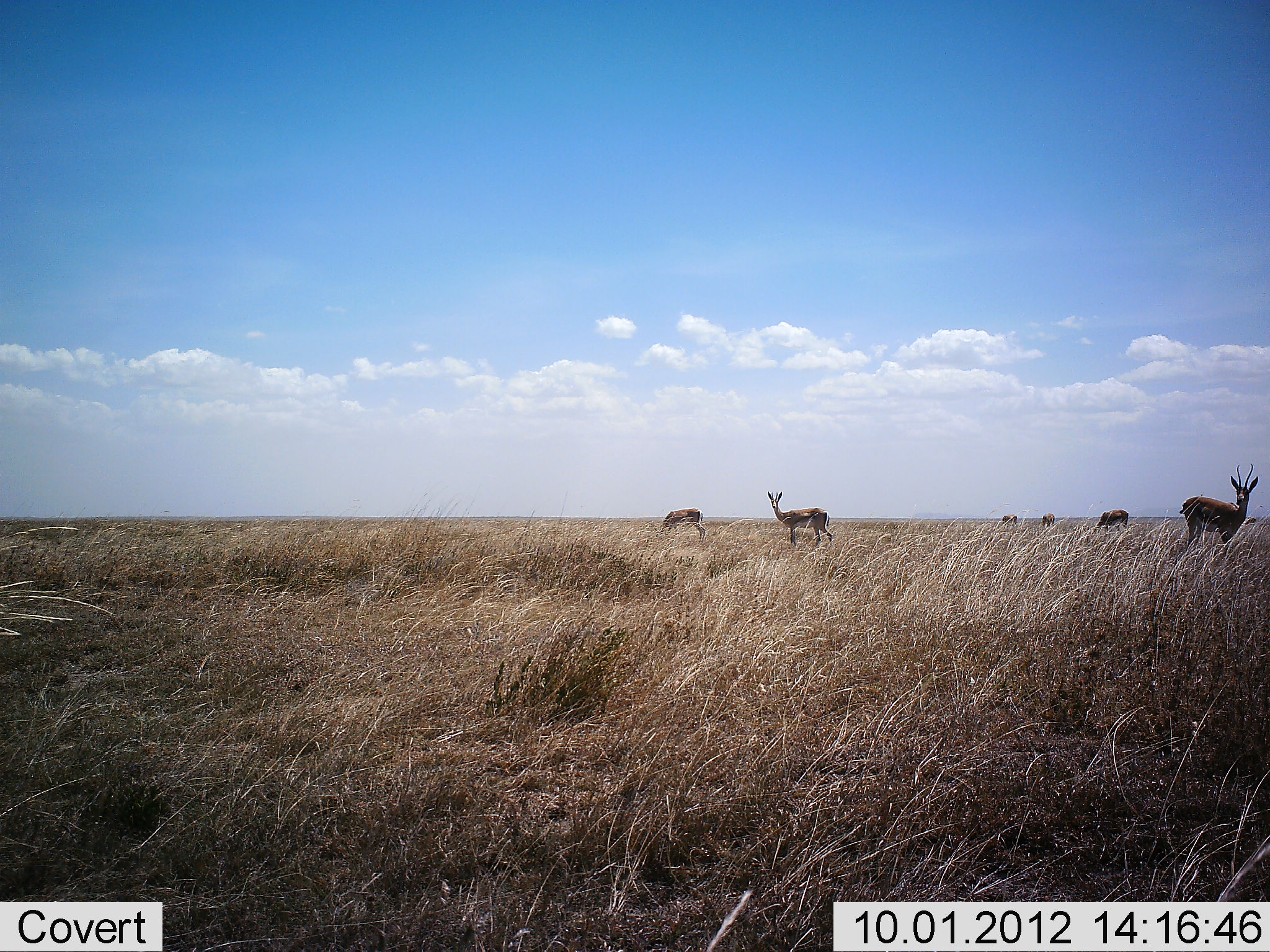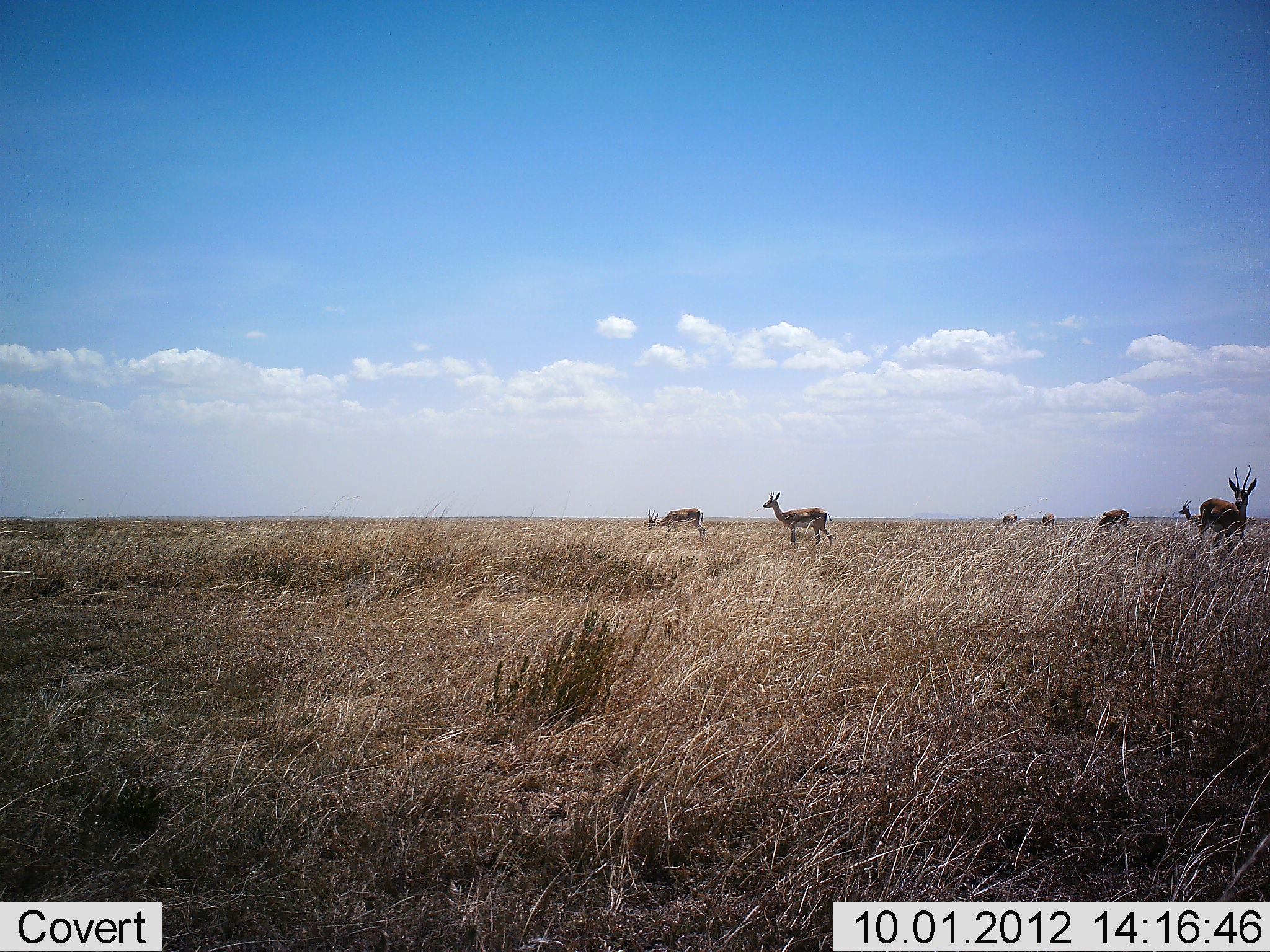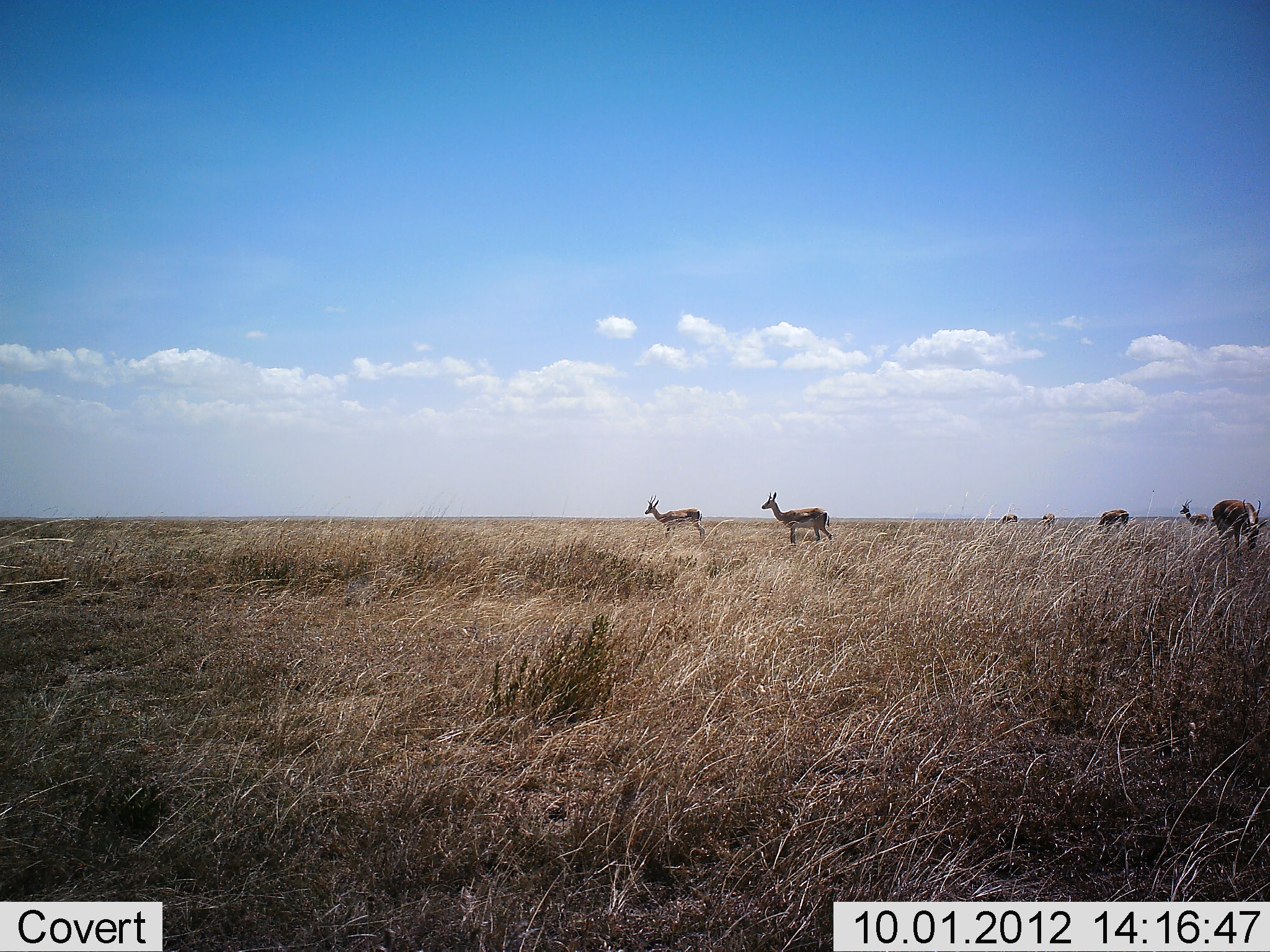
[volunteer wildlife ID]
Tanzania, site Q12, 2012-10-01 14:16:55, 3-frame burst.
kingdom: Animalia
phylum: Chordata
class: Mammalia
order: Artiodactyla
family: Bovidae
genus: Eudorcas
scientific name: Eudorcas thomsonii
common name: thomson's gazelle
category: gazellethomsons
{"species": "gazellethomsons (thomson's gazelle) (Eudorcas thomsonii)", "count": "7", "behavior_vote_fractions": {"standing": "85%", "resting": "8%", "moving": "8%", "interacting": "0%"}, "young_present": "0%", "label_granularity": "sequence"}